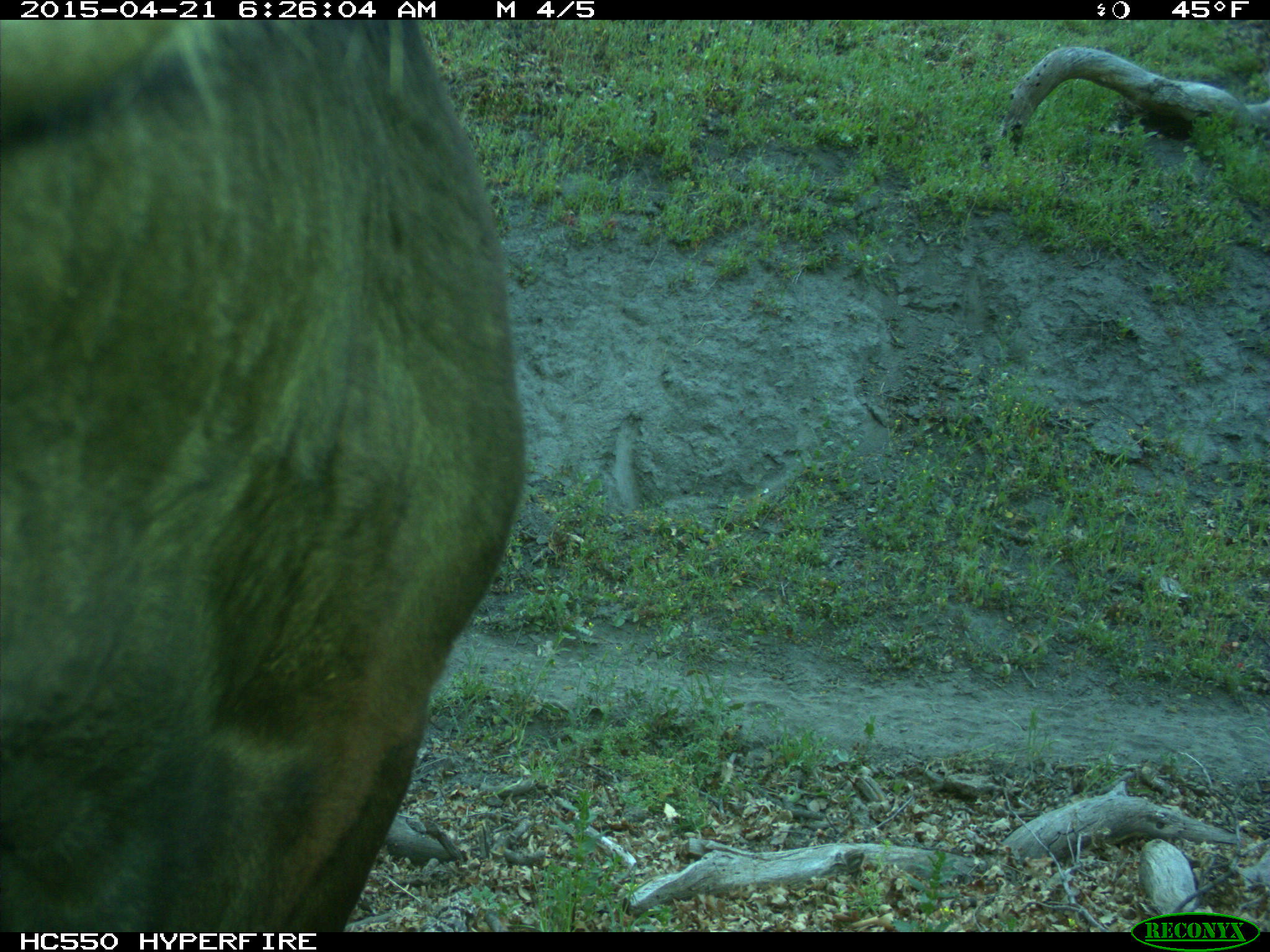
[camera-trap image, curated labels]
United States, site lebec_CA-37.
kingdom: Animalia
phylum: Chordata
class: Mammalia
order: Artiodactyla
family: Bovidae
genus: Bos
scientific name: Bos taurus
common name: domestic cow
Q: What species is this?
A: Bos taurus (domestic cow).